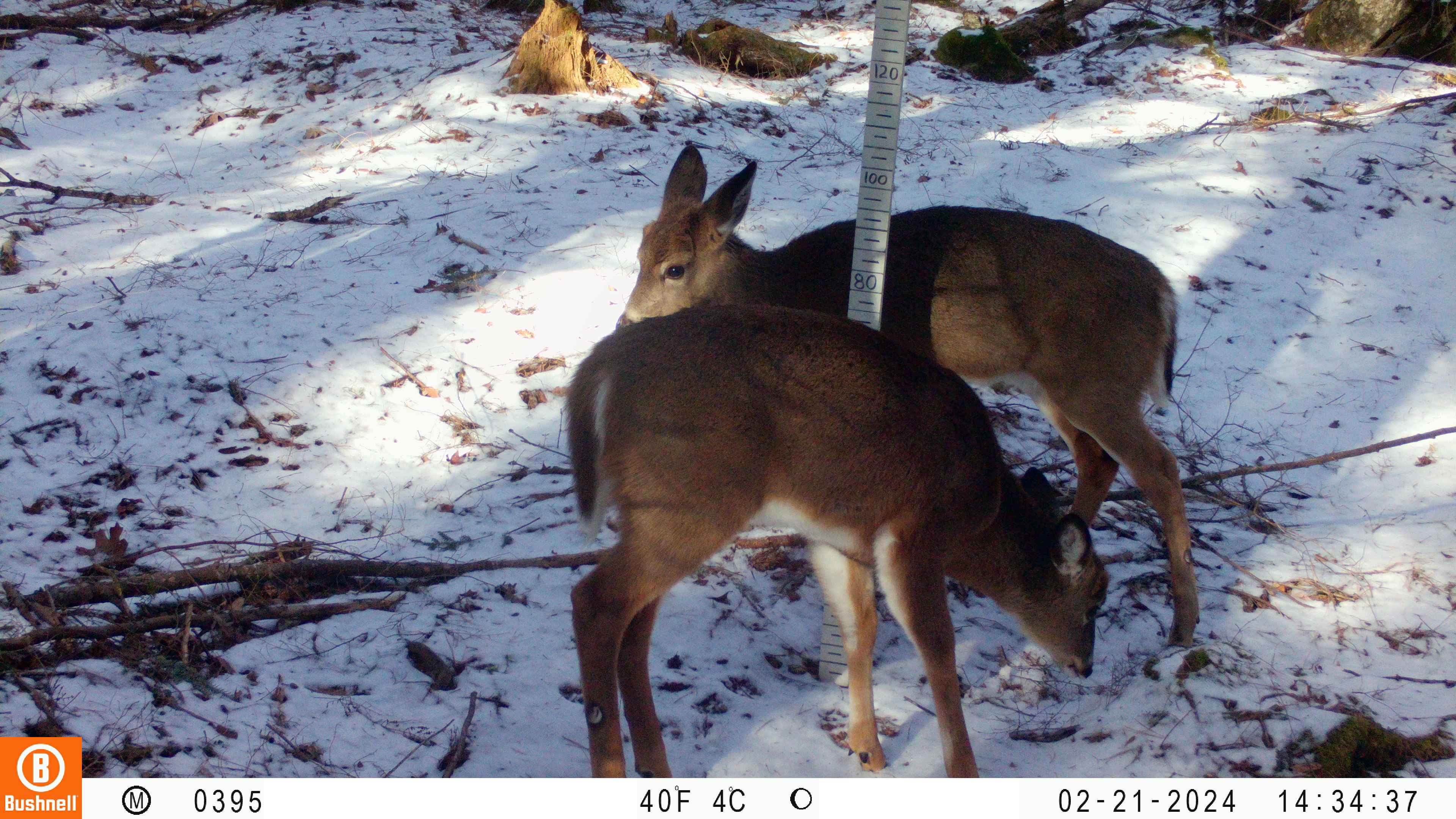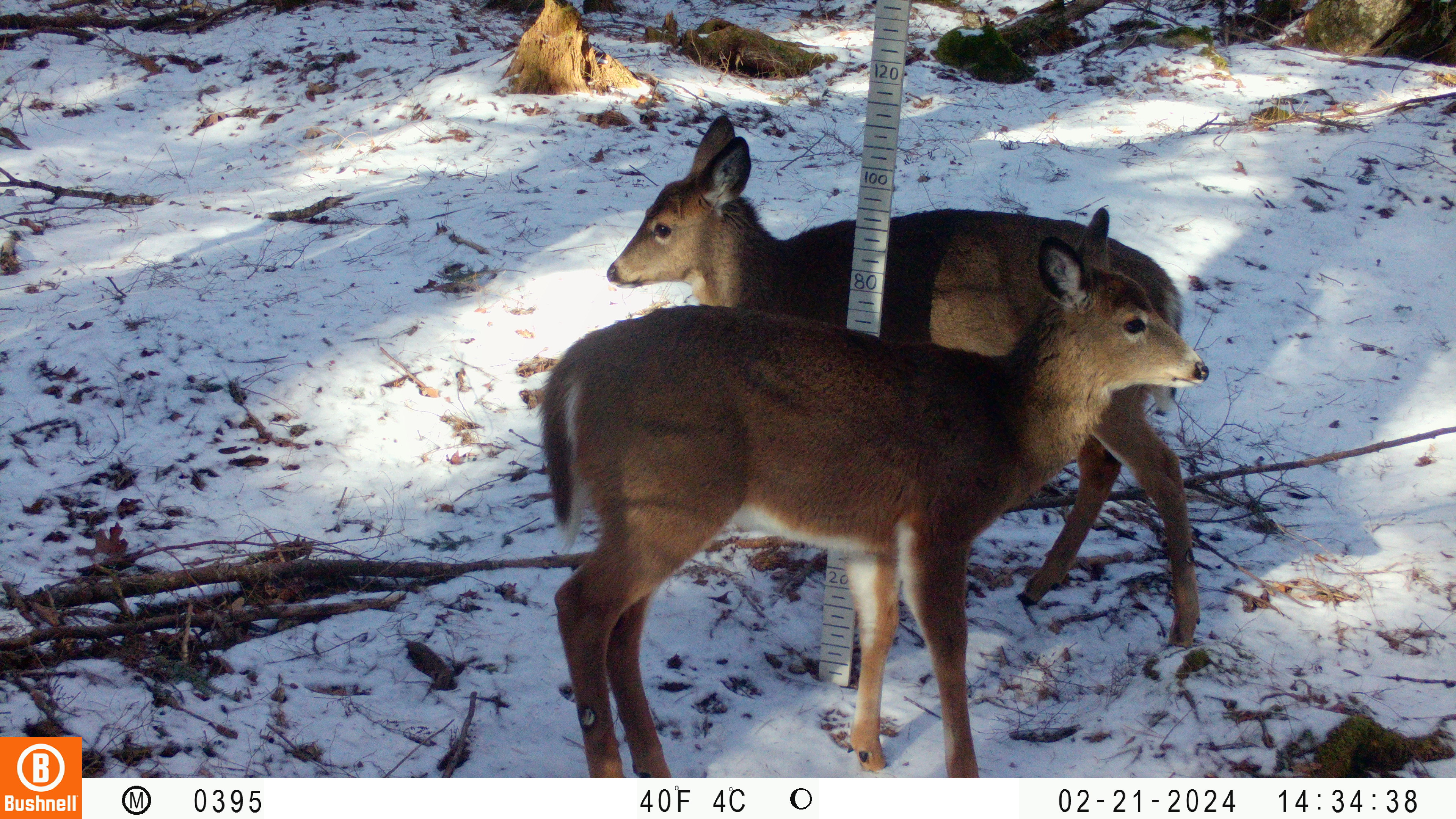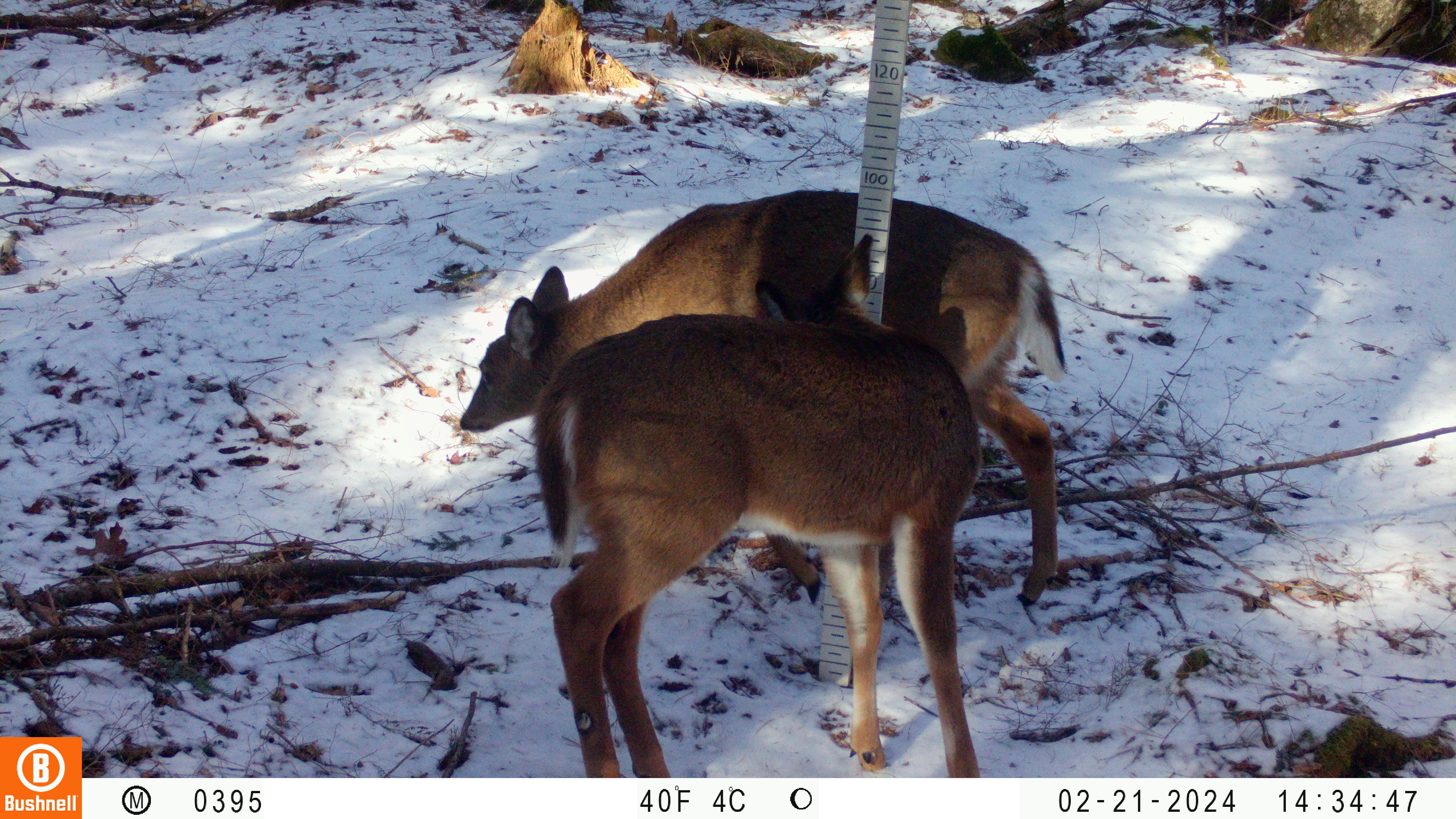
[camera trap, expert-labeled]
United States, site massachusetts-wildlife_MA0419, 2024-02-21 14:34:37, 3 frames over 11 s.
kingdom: Animalia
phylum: Chordata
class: Mammalia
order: Artiodactyla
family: Cervidae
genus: Odocoileus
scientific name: Odocoileus virginianus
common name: white-tailed deer